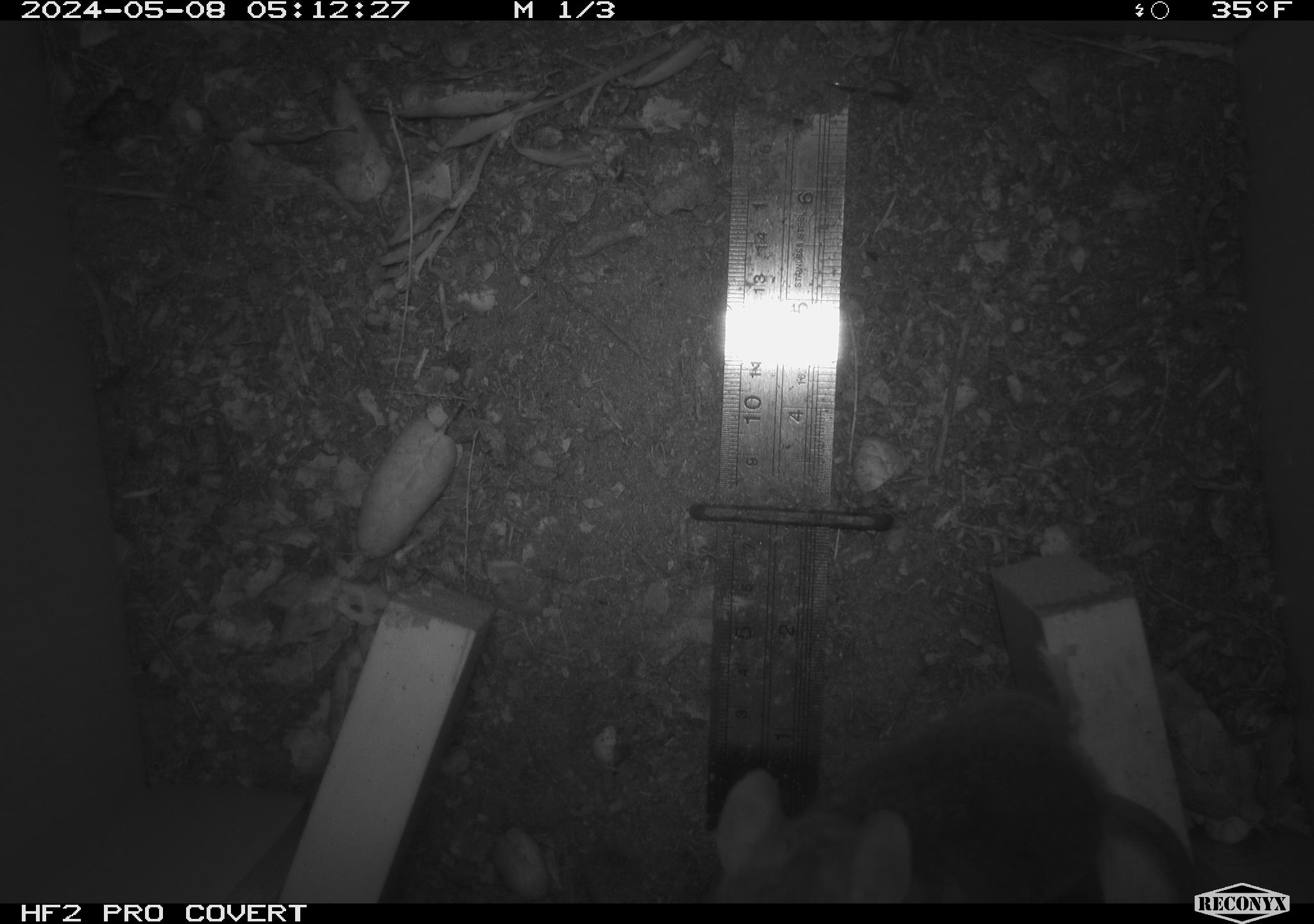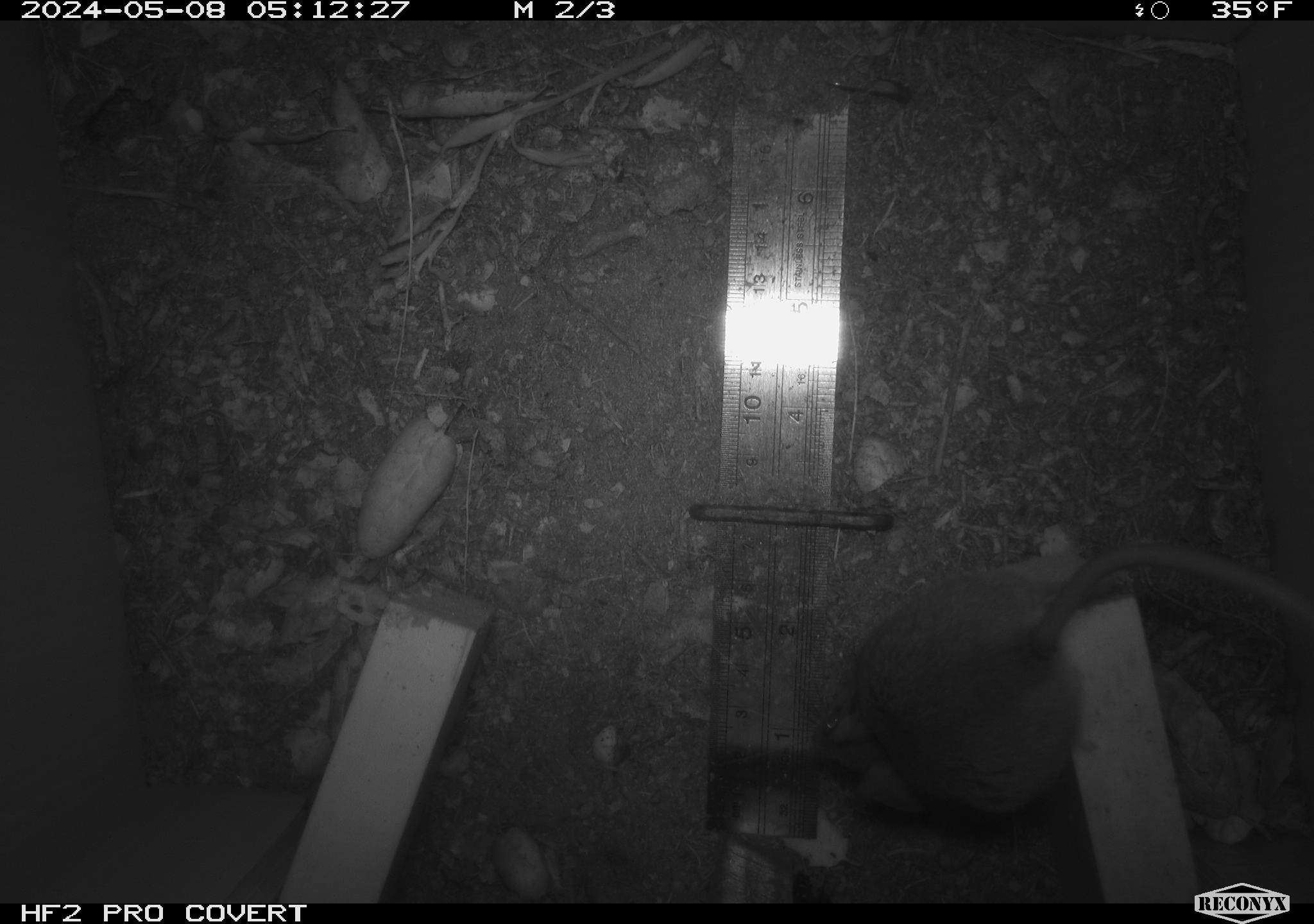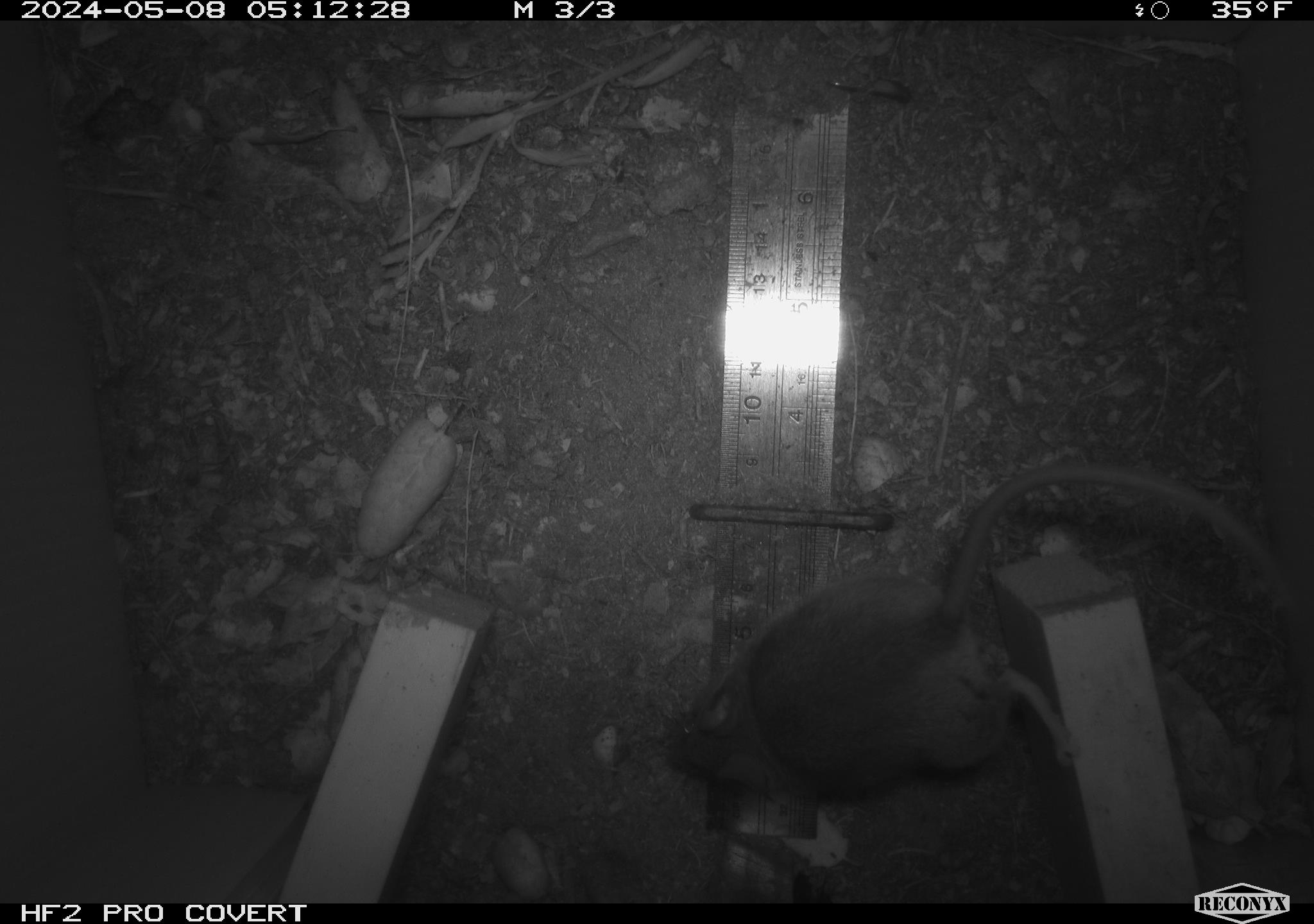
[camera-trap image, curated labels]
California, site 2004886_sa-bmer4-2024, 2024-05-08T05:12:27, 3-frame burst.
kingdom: Animalia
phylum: Chordata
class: Mammalia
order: Rodentia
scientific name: Rodentia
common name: mouse species